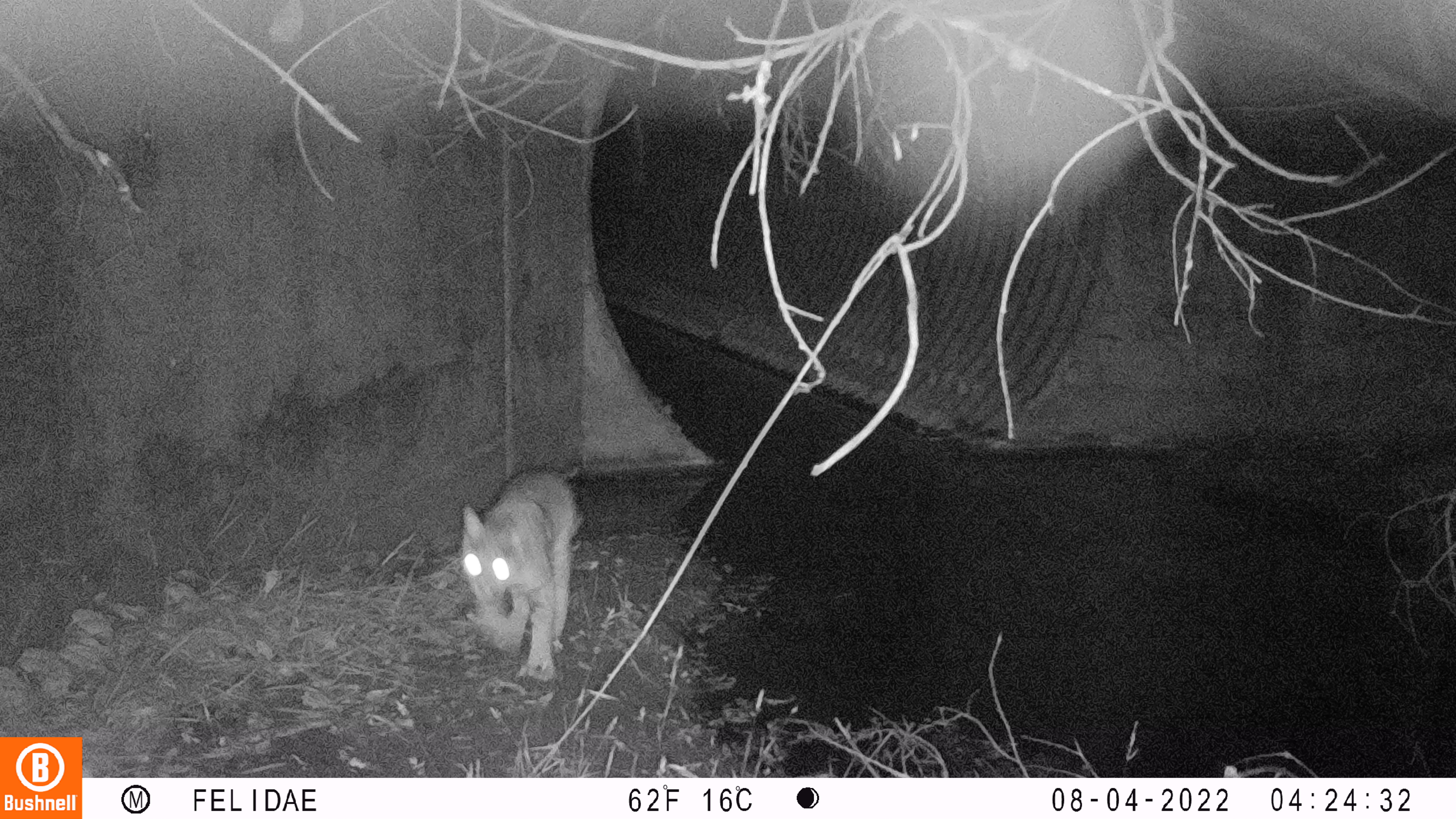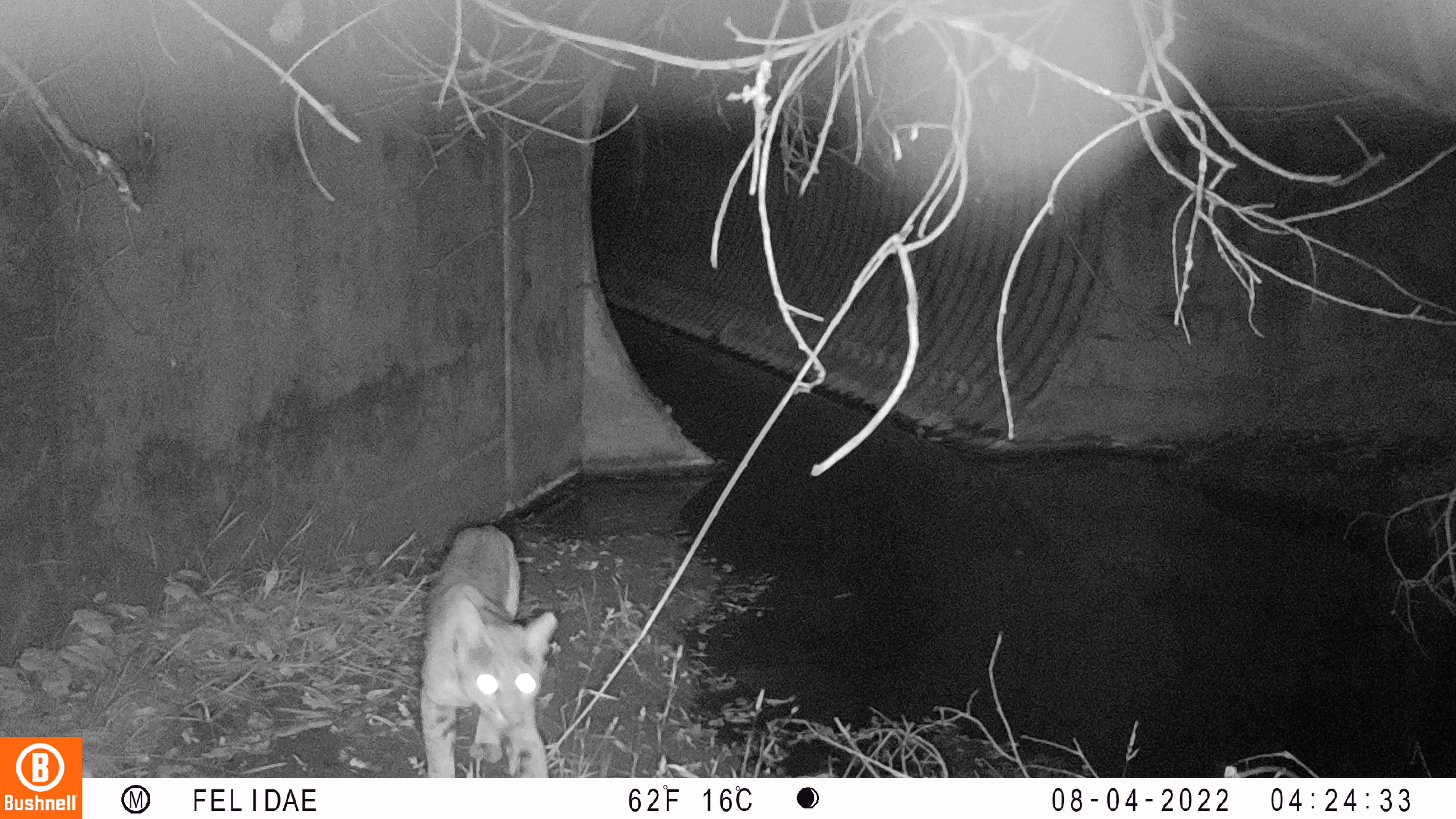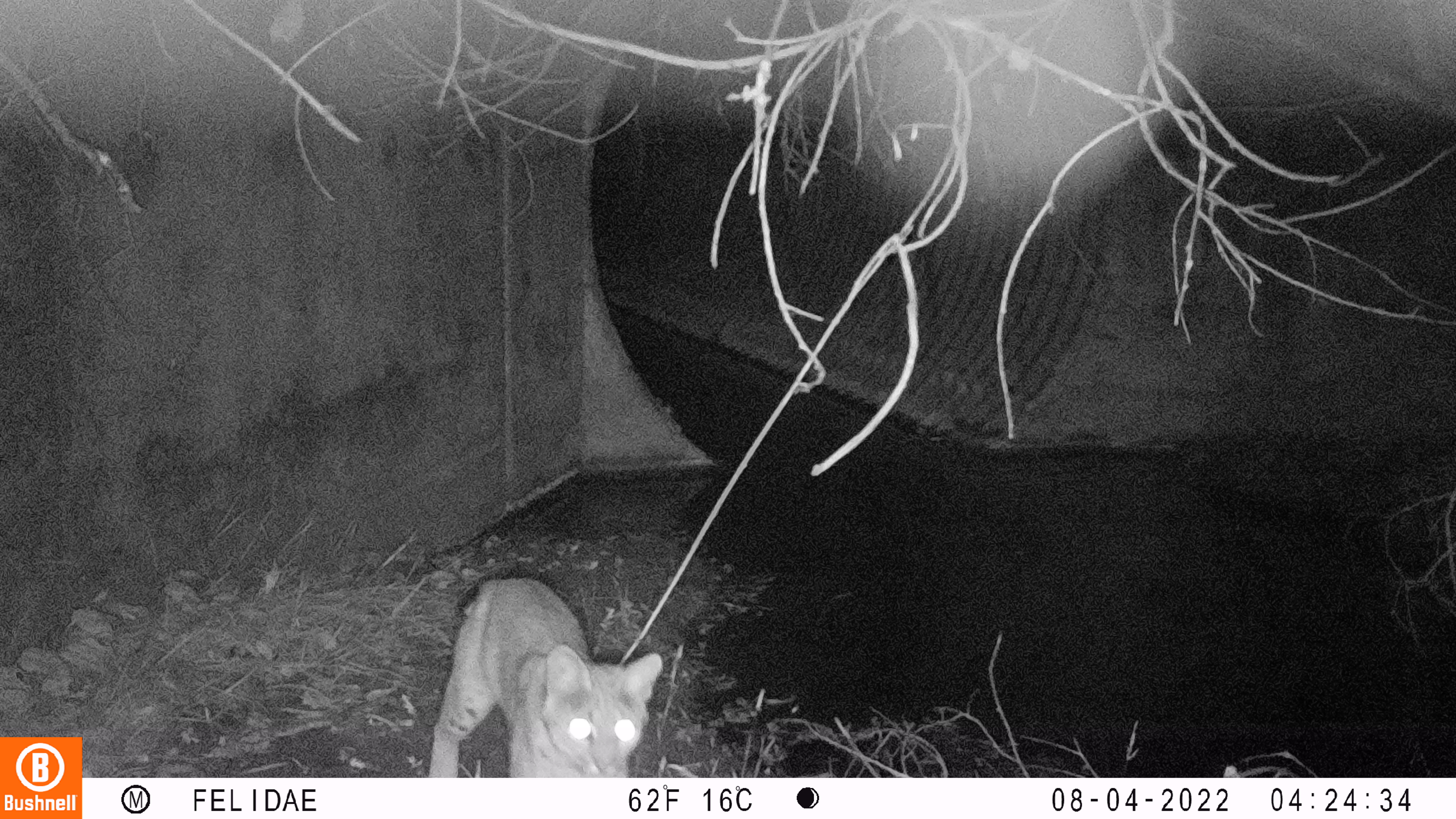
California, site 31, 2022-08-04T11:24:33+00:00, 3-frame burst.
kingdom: Animalia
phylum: Chordata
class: Mammalia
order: Carnivora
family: Felidae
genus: Lynx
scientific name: Lynx rufus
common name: bobcat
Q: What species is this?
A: Bobcat (Lynx rufus).